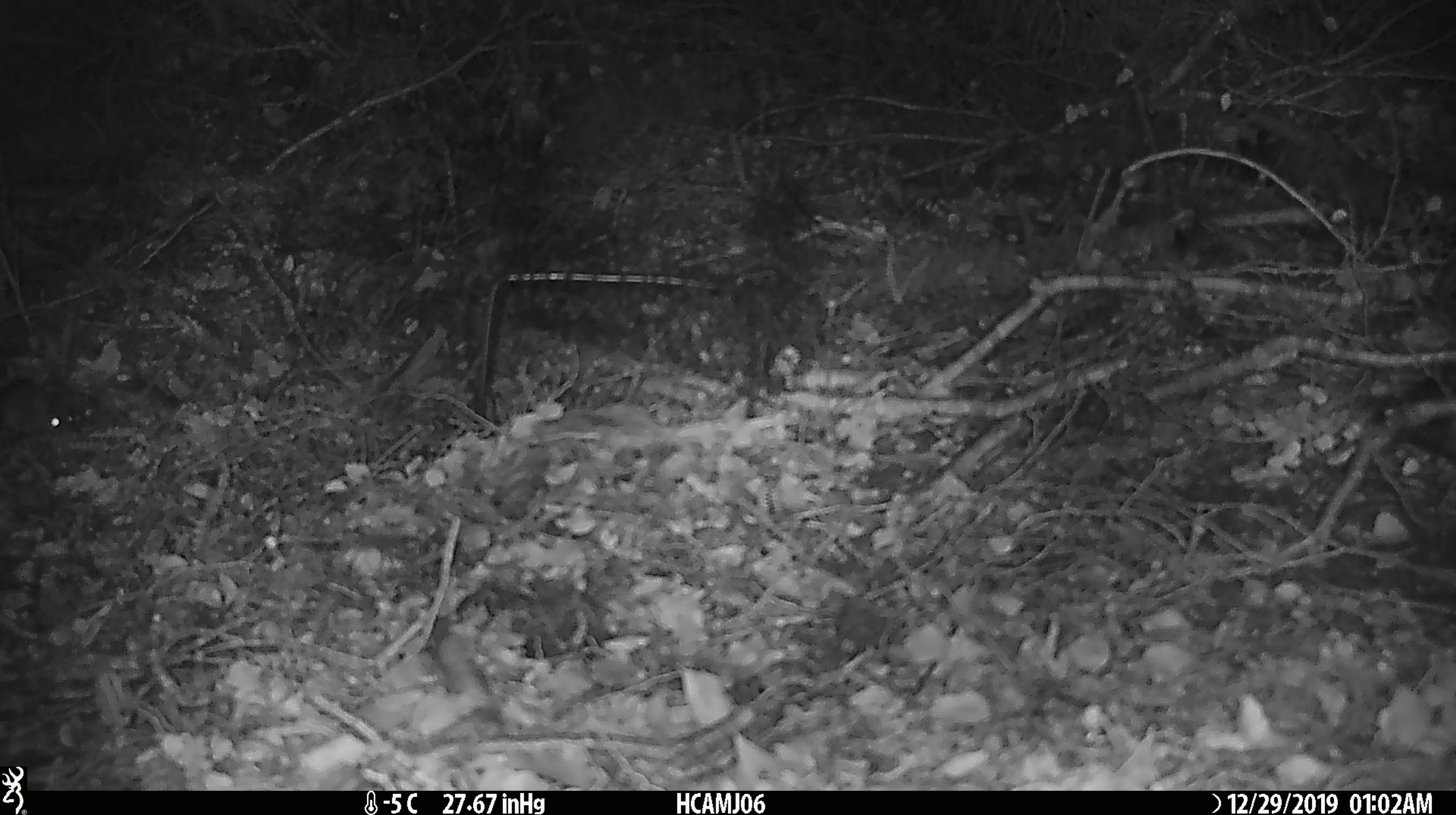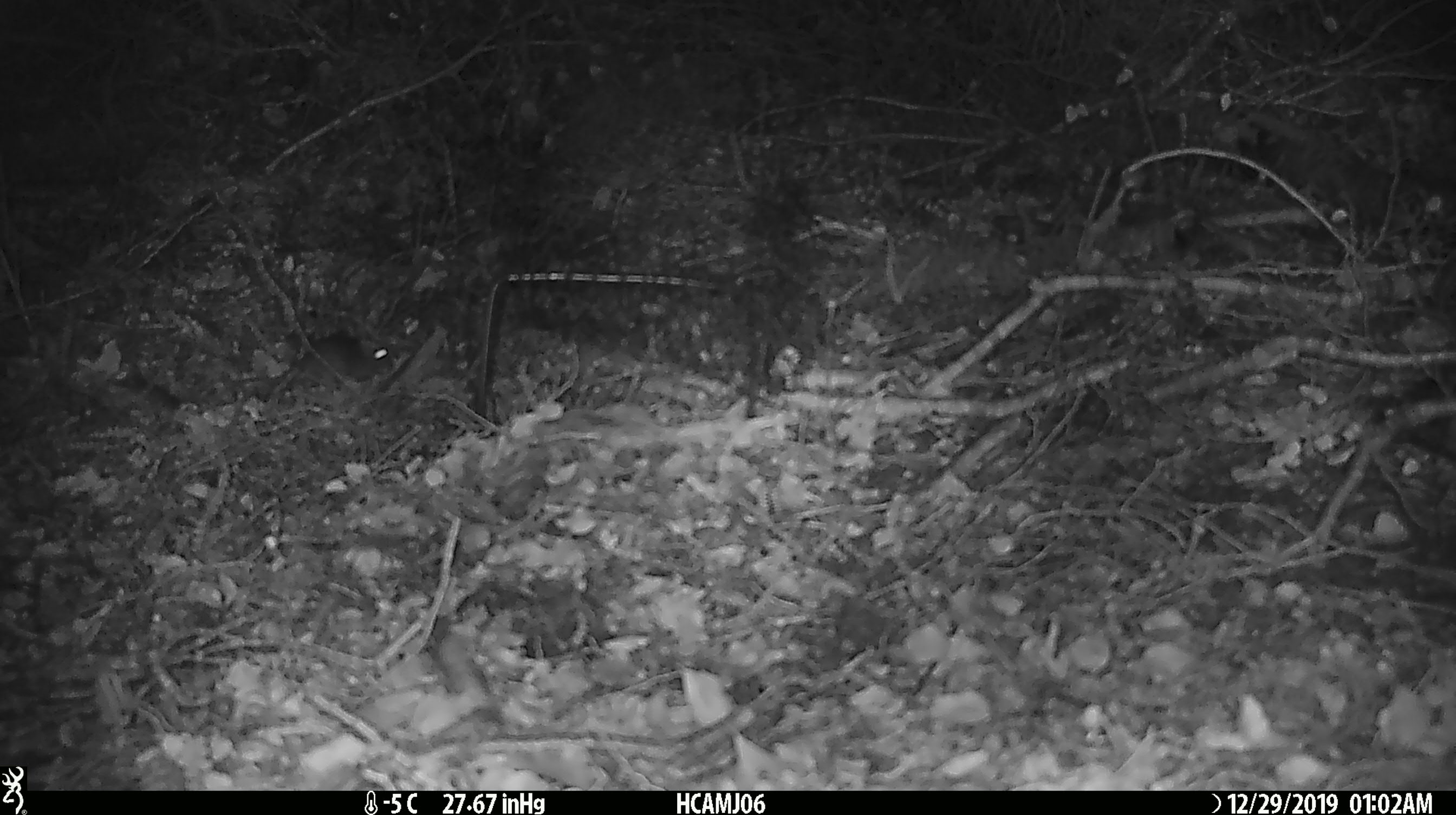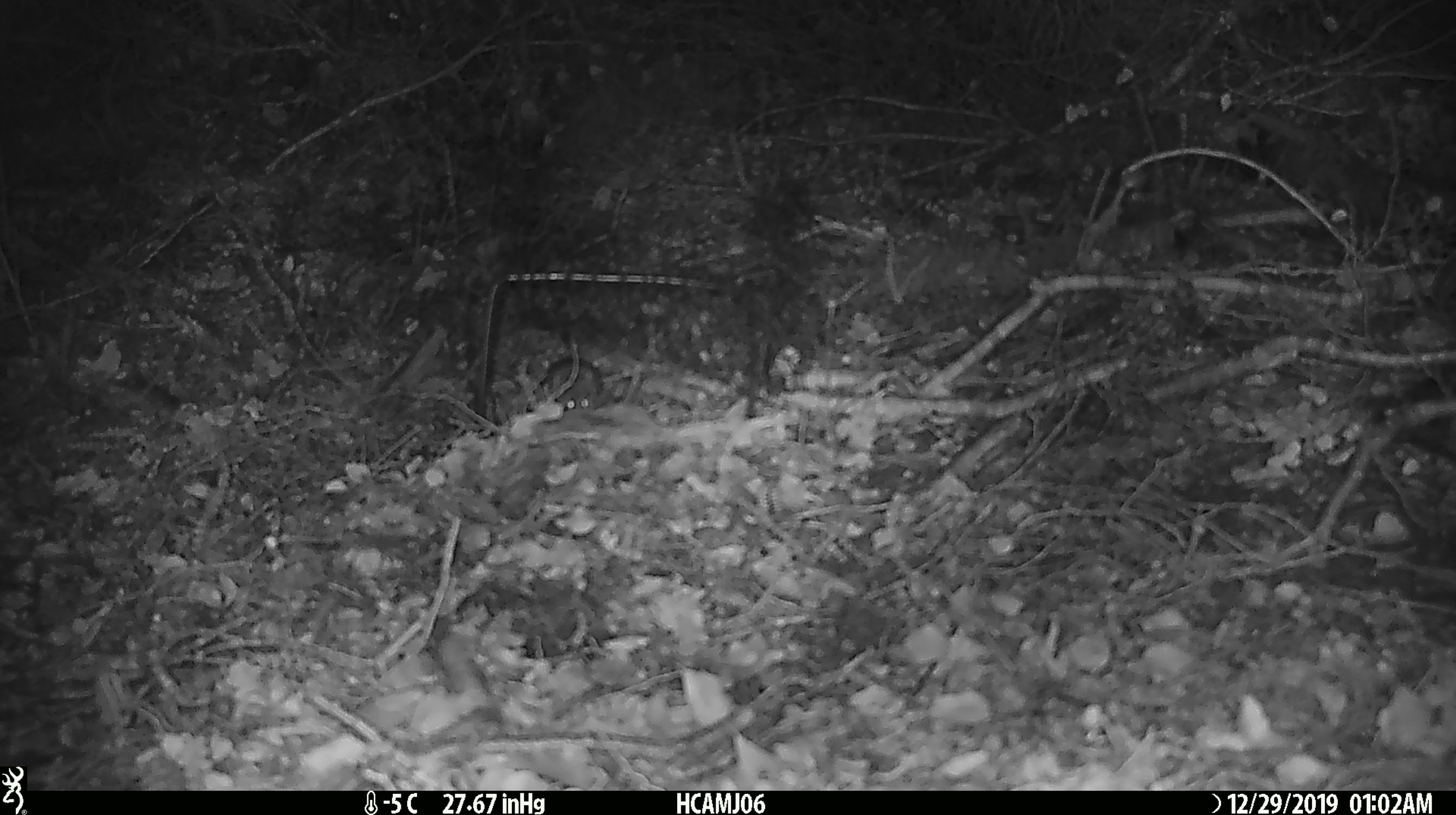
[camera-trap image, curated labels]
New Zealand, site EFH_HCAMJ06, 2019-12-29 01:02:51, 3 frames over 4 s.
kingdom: Animalia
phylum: Chordata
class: Mammalia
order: Rodentia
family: Muridae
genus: Mus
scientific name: Mus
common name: mouse